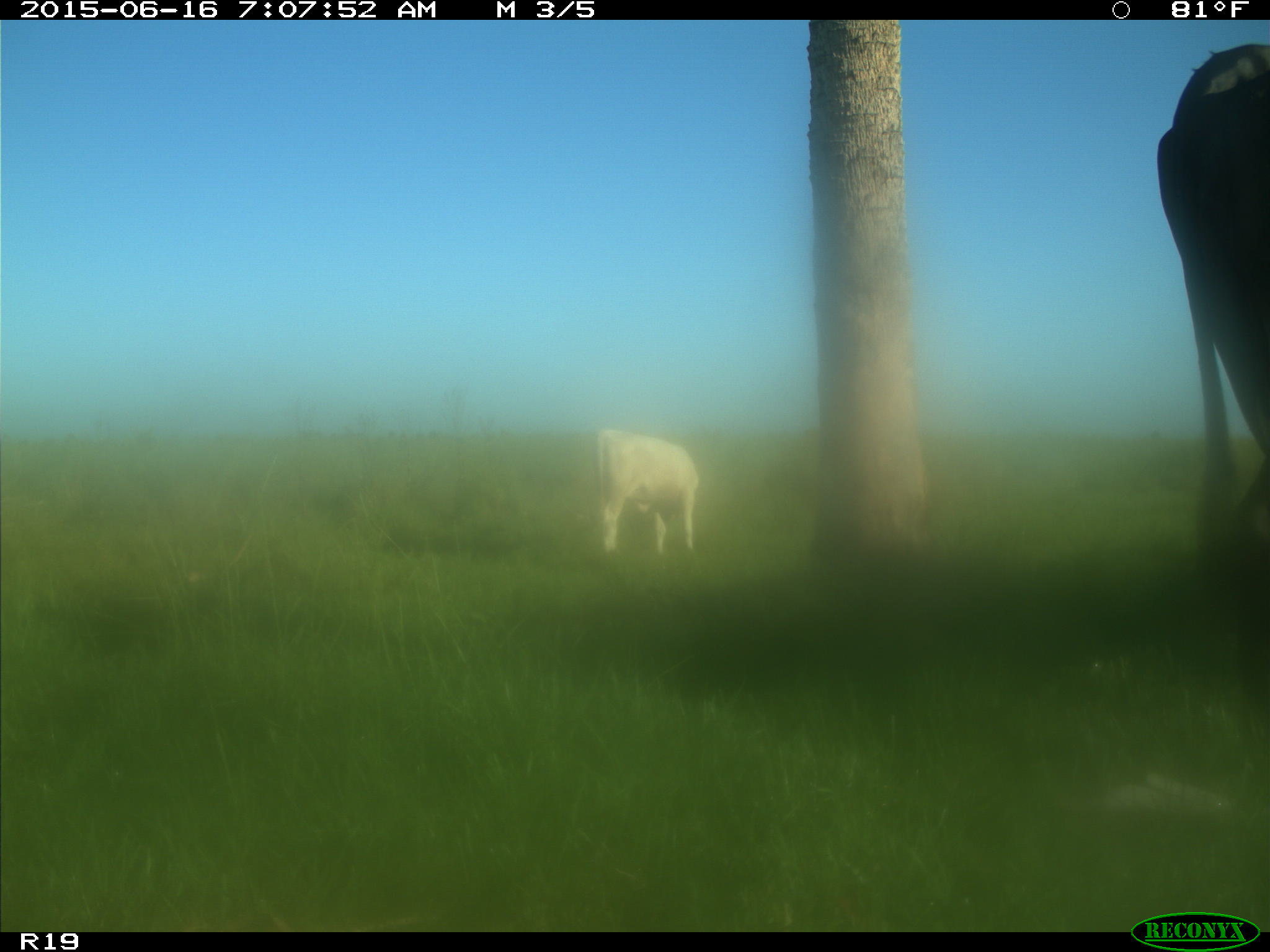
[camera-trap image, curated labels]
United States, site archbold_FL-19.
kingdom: Animalia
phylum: Chordata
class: Mammalia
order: Artiodactyla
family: Bovidae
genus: Bos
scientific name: Bos taurus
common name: domestic cow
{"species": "Bos taurus (domestic cow)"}